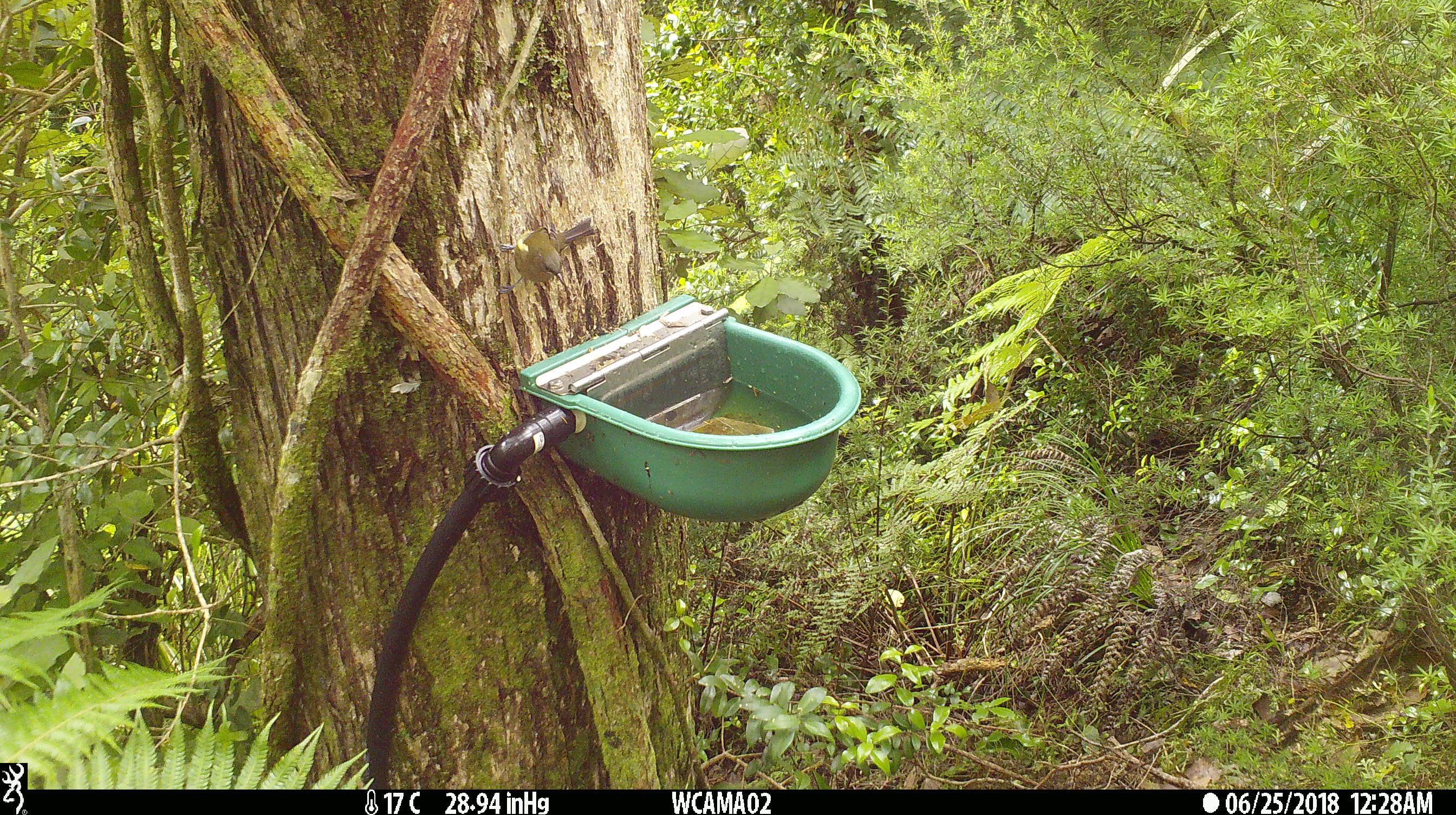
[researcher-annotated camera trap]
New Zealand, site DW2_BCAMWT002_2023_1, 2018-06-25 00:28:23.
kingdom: Animalia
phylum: Chordata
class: Aves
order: Passeriformes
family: Meliphagidae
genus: Anthornis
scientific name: Anthornis melanura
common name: new zealand bellbird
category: bellbird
Bellbird (new zealand bellbird) (Anthornis melanura).